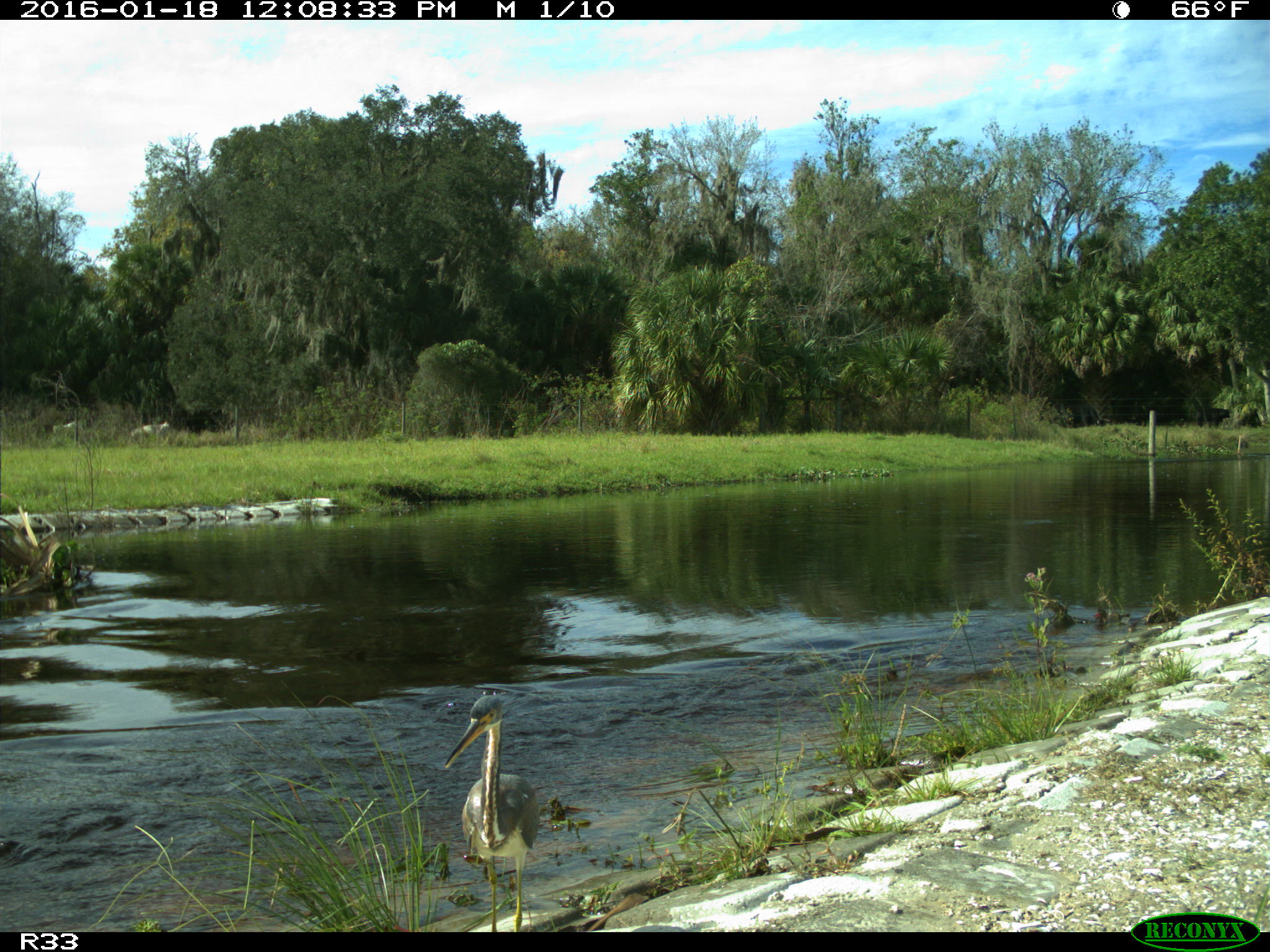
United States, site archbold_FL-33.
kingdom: Animalia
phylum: Chordata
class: Aves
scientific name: Aves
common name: birds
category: unidentified bird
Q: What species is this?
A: Unidentified bird (birds) (Aves).